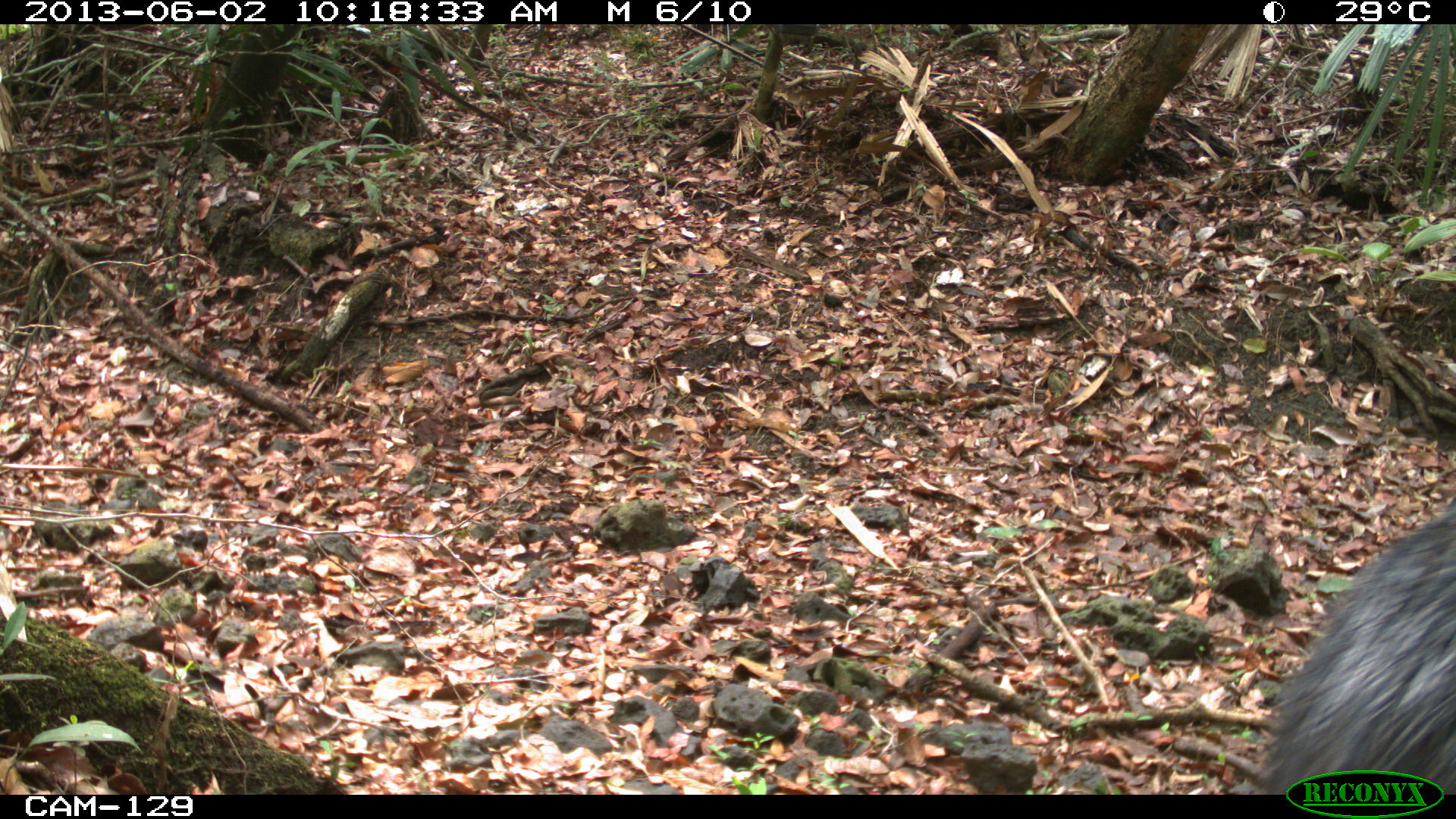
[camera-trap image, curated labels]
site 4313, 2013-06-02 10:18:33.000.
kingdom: Animalia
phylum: Chordata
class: Mammalia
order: Artiodactyla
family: Tayassuidae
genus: Tayassu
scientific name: Tayassu pecari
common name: white-lipped peccary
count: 4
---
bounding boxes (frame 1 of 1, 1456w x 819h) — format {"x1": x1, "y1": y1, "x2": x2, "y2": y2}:
tayassu pecari: {"x1": 1251, "y1": 493, "x2": 1455, "y2": 796}